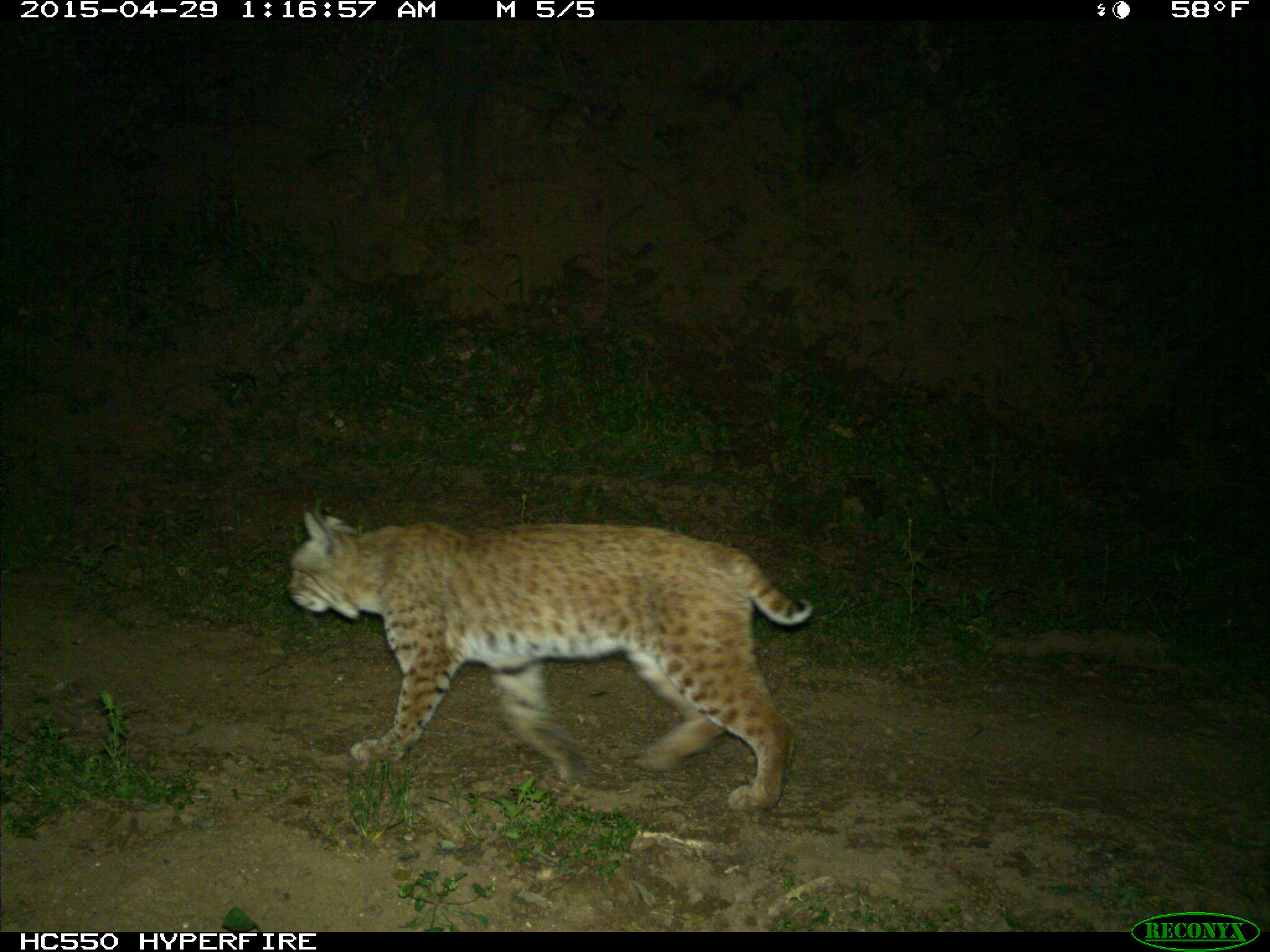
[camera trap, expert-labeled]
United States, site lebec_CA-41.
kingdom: Animalia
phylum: Chordata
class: Mammalia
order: Carnivora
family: Felidae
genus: Lynx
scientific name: Lynx rufus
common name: bobcat